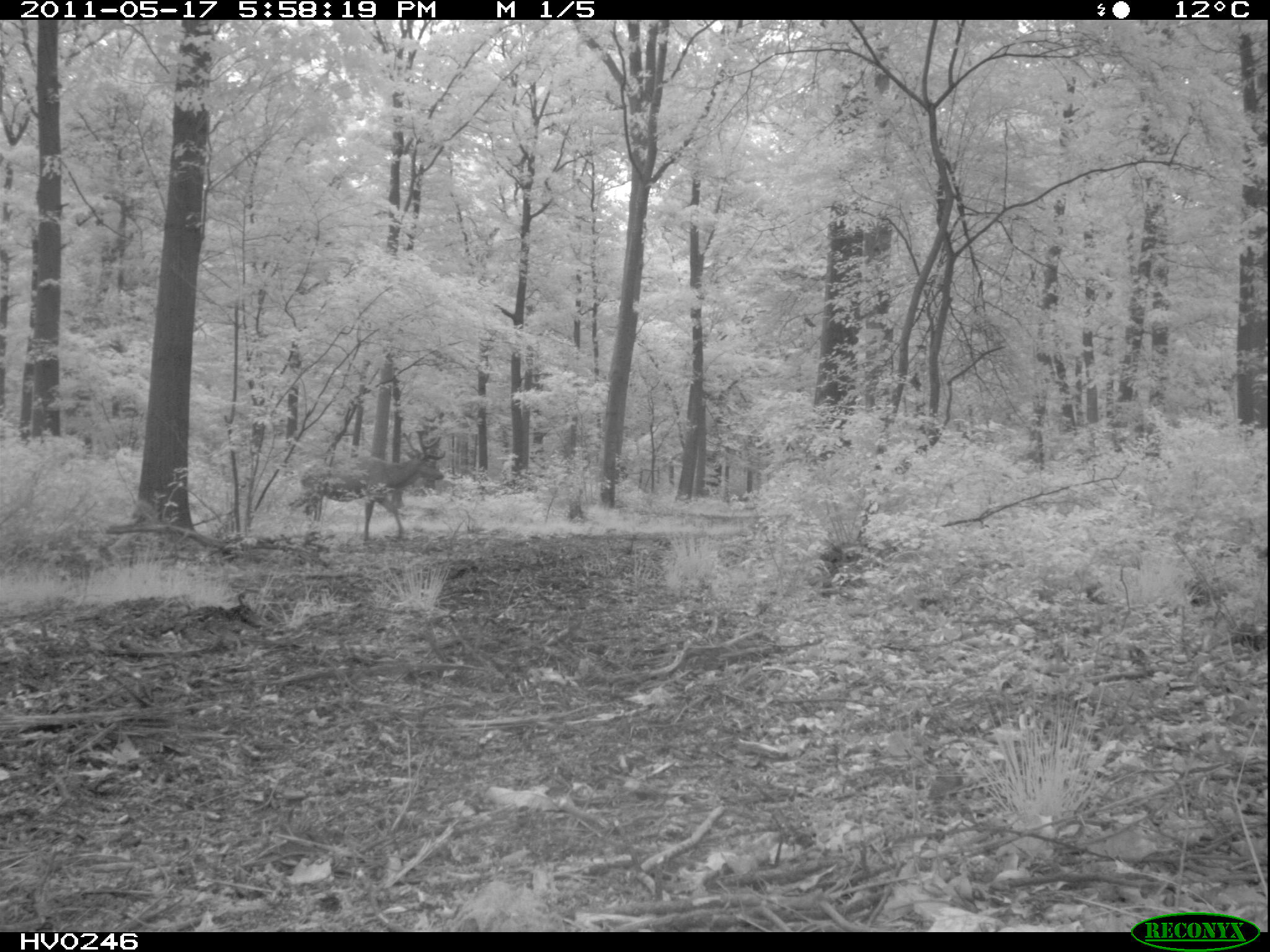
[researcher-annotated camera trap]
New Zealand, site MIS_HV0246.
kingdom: Animalia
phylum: Chordata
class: Mammalia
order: Artiodactyla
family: Cervidae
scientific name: Cervidae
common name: deer